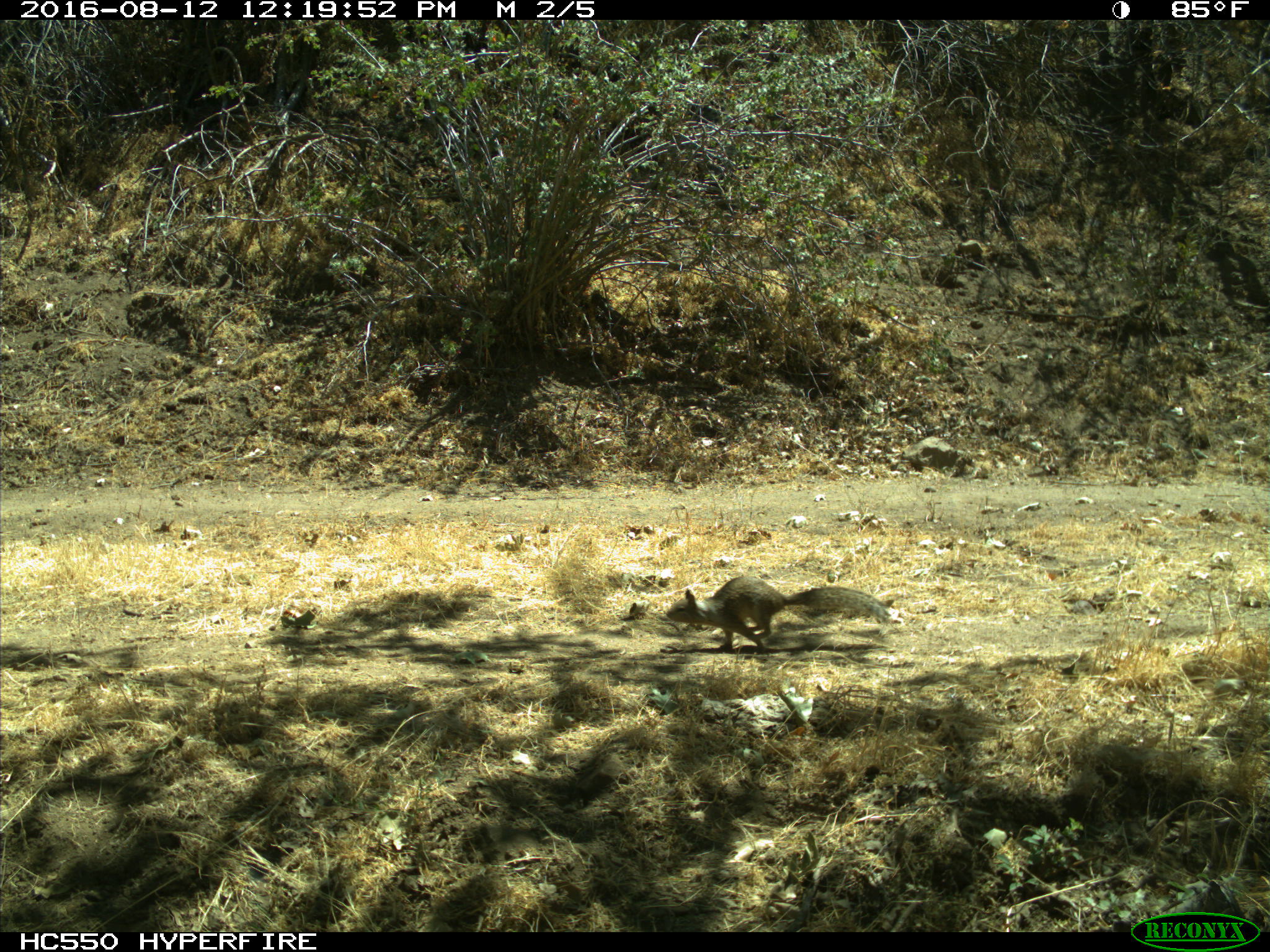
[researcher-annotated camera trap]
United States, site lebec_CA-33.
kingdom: Animalia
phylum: Chordata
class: Mammalia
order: Rodentia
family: Sciuridae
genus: Otospermophilus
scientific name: Otospermophilus beecheyi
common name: california ground squirrel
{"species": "Otospermophilus beecheyi (california ground squirrel)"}